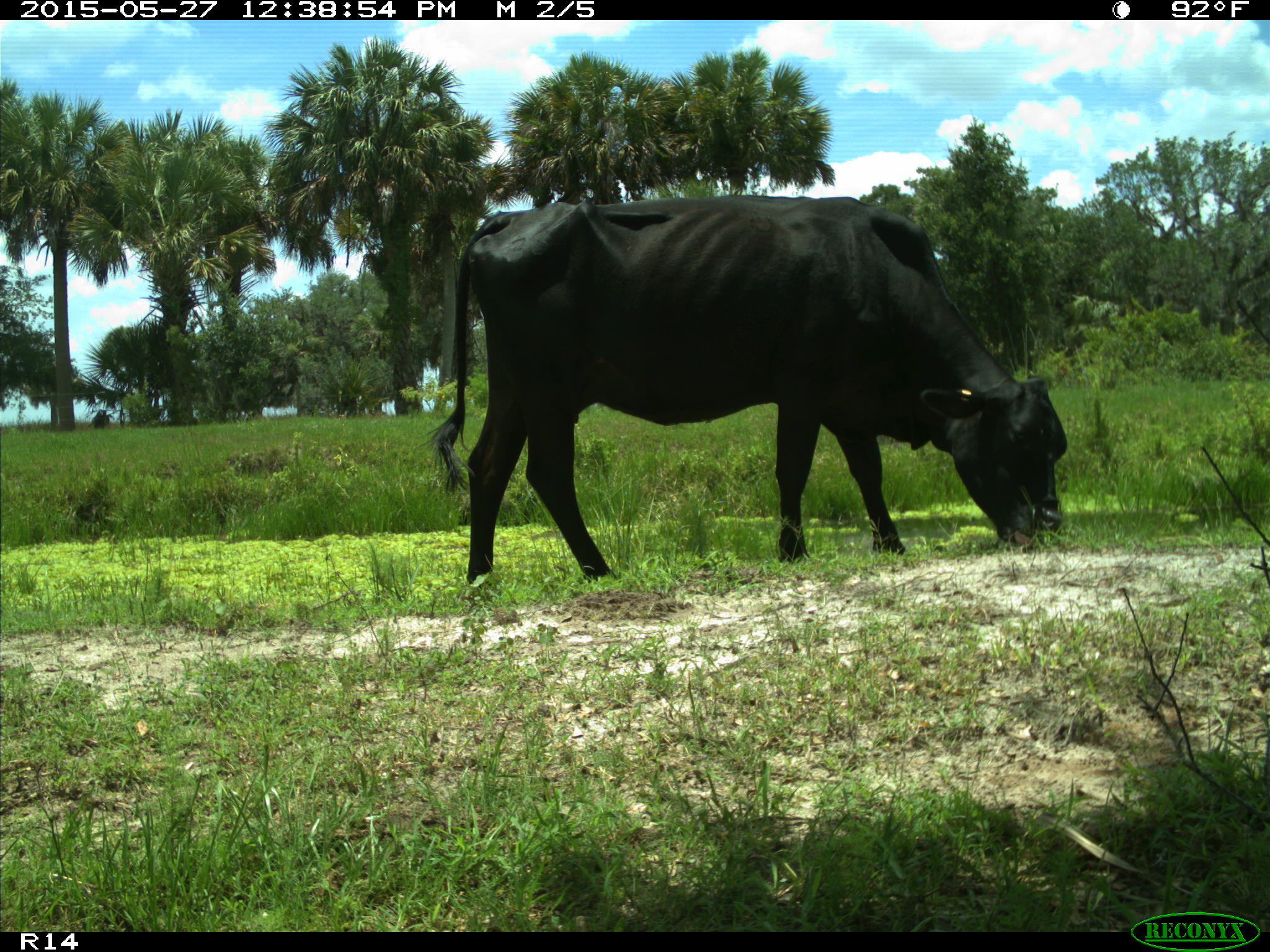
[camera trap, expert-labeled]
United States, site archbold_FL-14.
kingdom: Animalia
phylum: Chordata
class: Mammalia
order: Artiodactyla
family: Bovidae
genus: Bos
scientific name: Bos taurus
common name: domestic cow